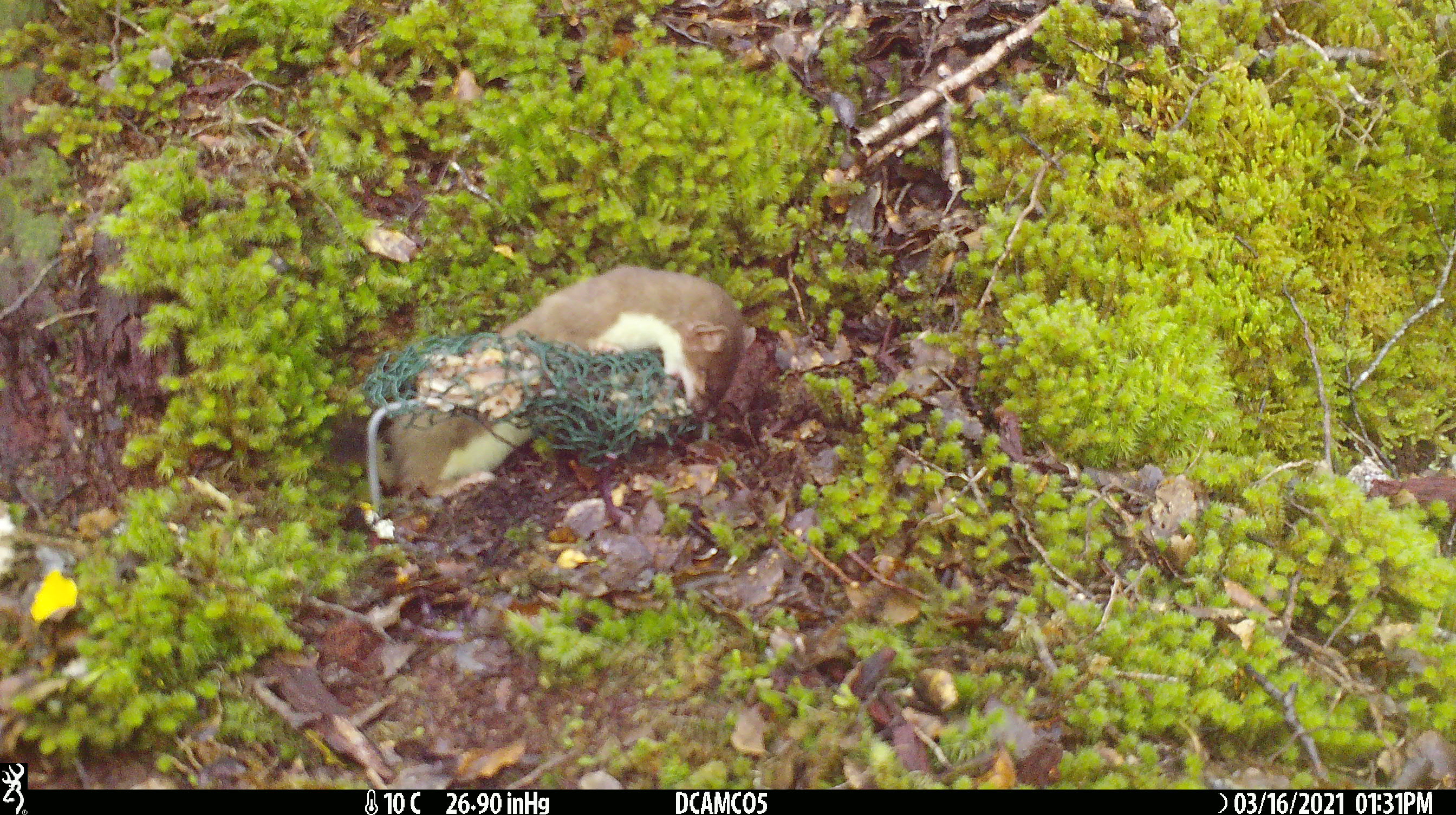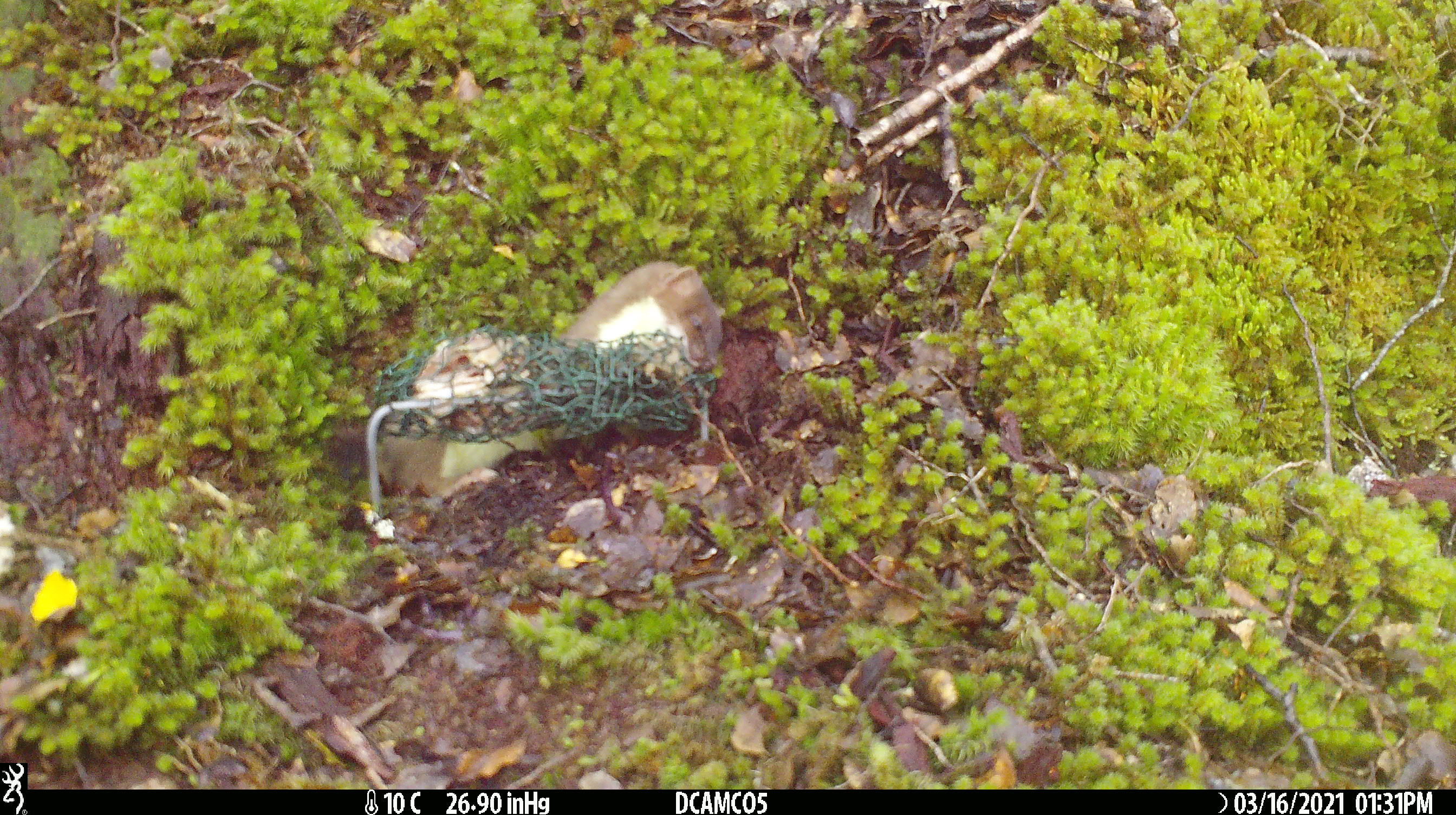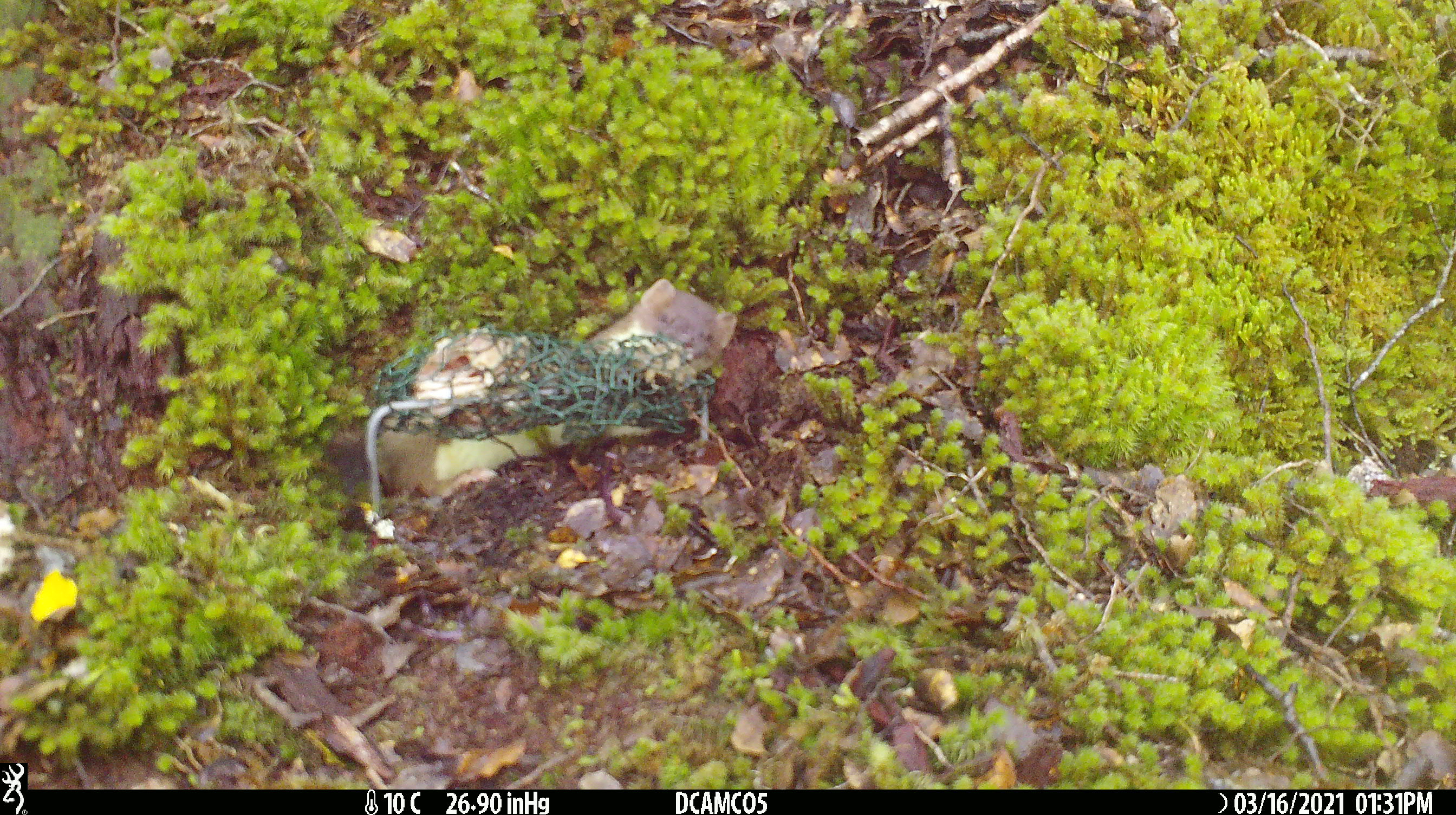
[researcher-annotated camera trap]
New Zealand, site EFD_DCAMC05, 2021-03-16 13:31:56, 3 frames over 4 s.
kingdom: Animalia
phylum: Chordata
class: Mammalia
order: Carnivora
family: Mustelidae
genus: Mustela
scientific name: Mustela erminea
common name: stoat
Stoat (Mustela erminea).